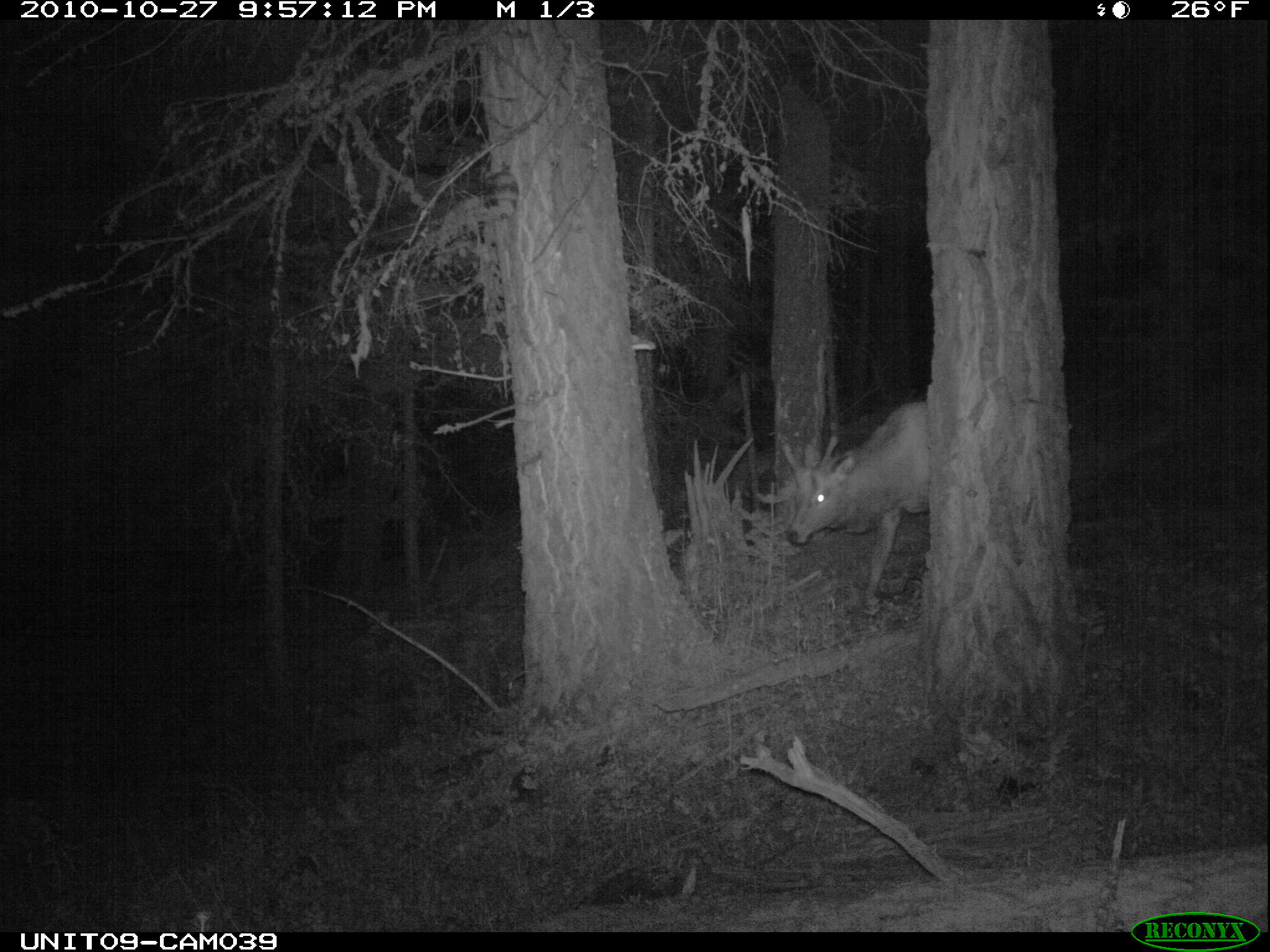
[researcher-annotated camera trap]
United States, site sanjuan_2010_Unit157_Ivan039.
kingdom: Animalia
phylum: Chordata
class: Mammalia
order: Artiodactyla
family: Cervidae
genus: Cervus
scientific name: Cervus elaphus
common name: red deer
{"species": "Cervus elaphus (red deer)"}